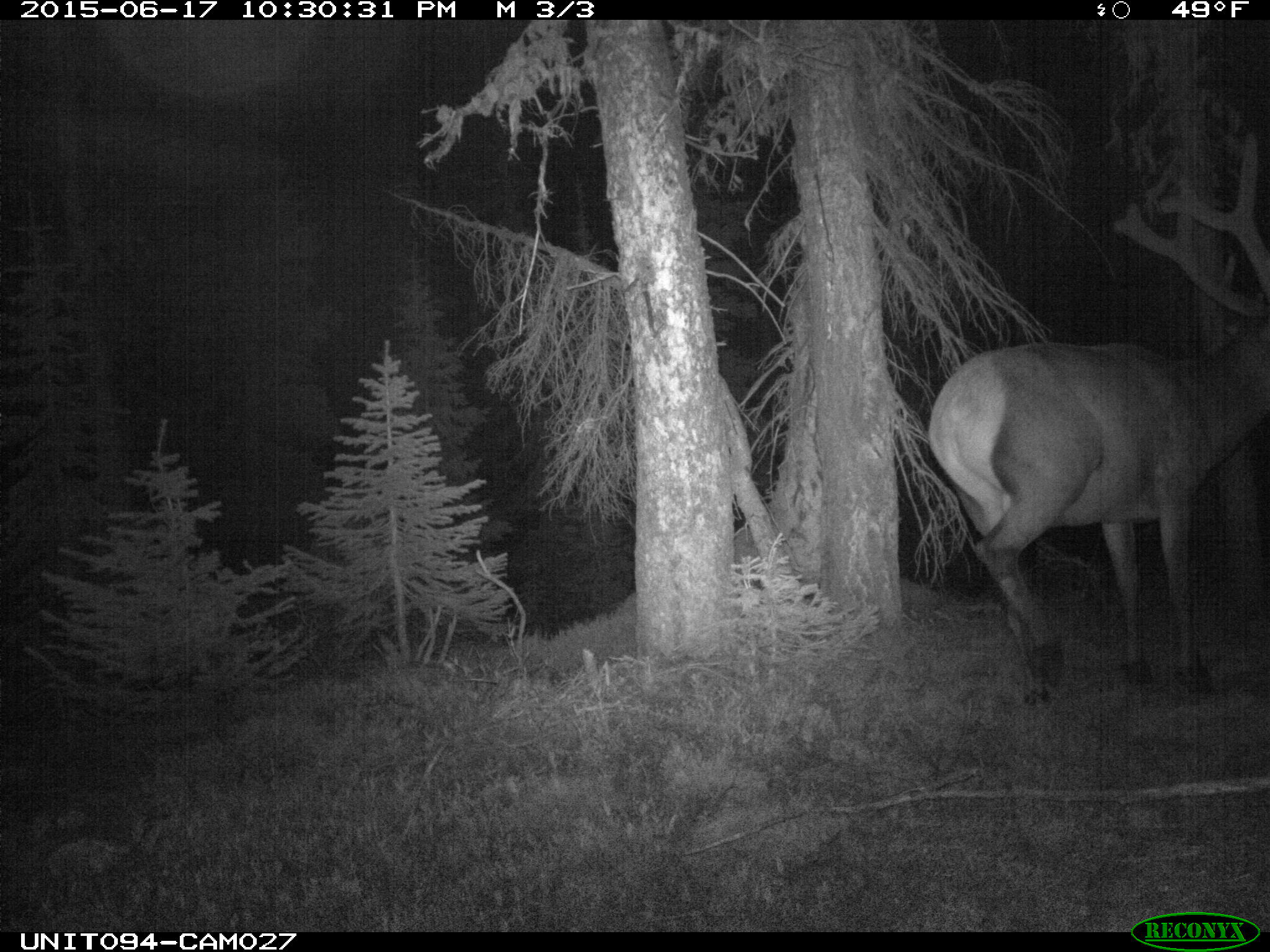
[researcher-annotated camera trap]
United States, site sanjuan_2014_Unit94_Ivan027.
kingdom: Animalia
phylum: Chordata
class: Mammalia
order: Artiodactyla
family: Cervidae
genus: Cervus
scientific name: Cervus elaphus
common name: red deer